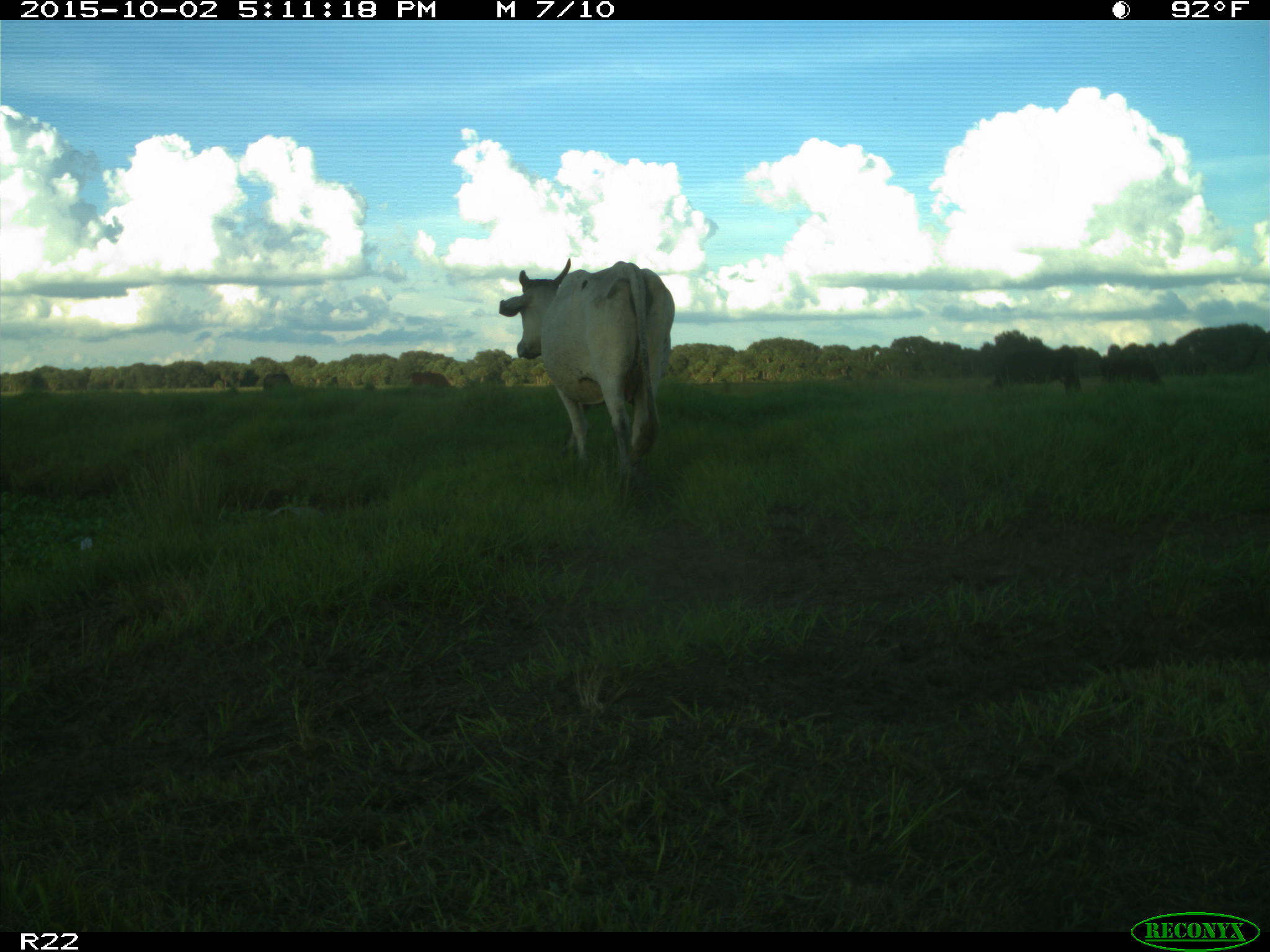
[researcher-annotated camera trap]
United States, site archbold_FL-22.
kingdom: Animalia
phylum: Chordata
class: Mammalia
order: Artiodactyla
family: Bovidae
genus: Bos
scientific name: Bos taurus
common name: domestic cow